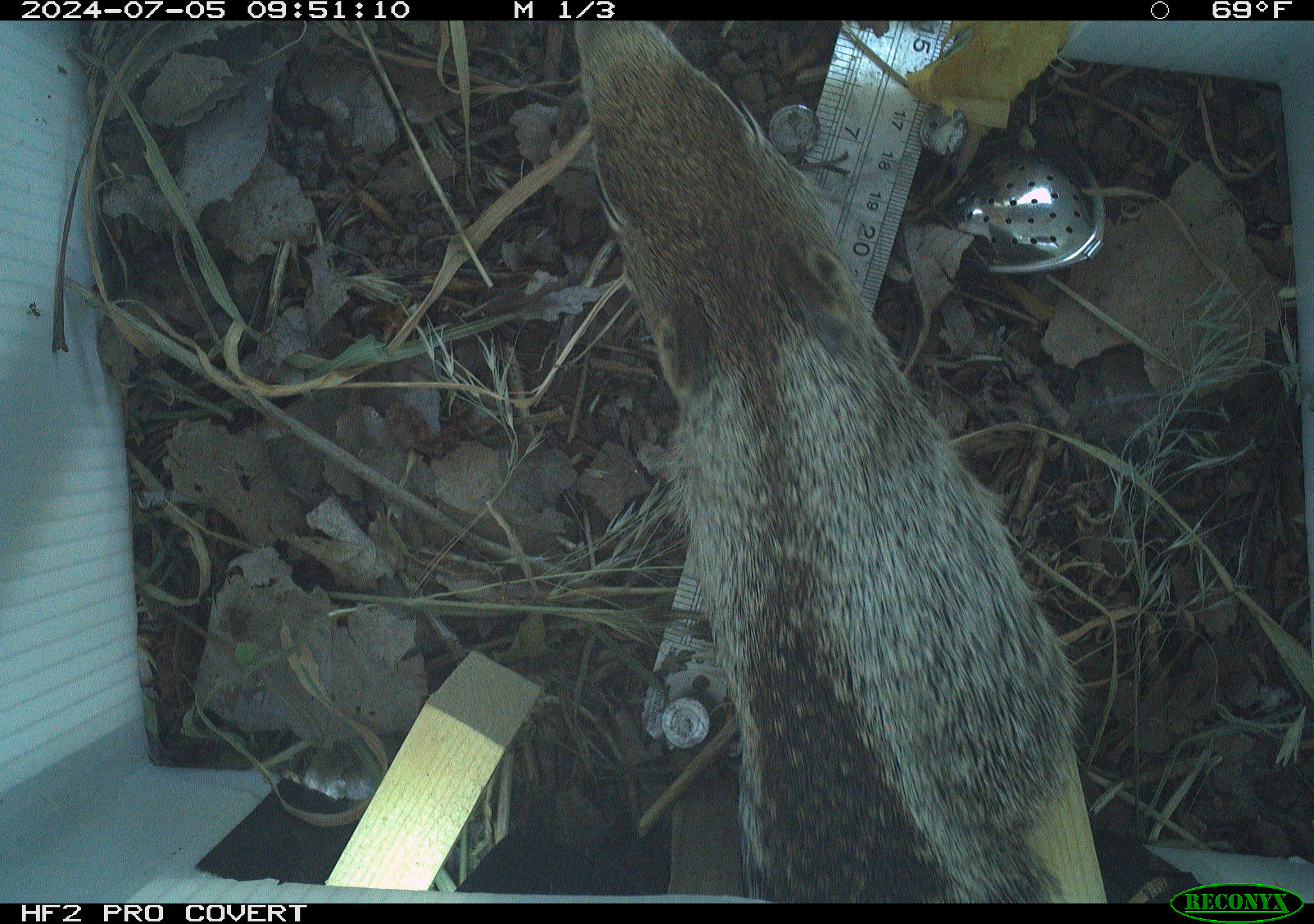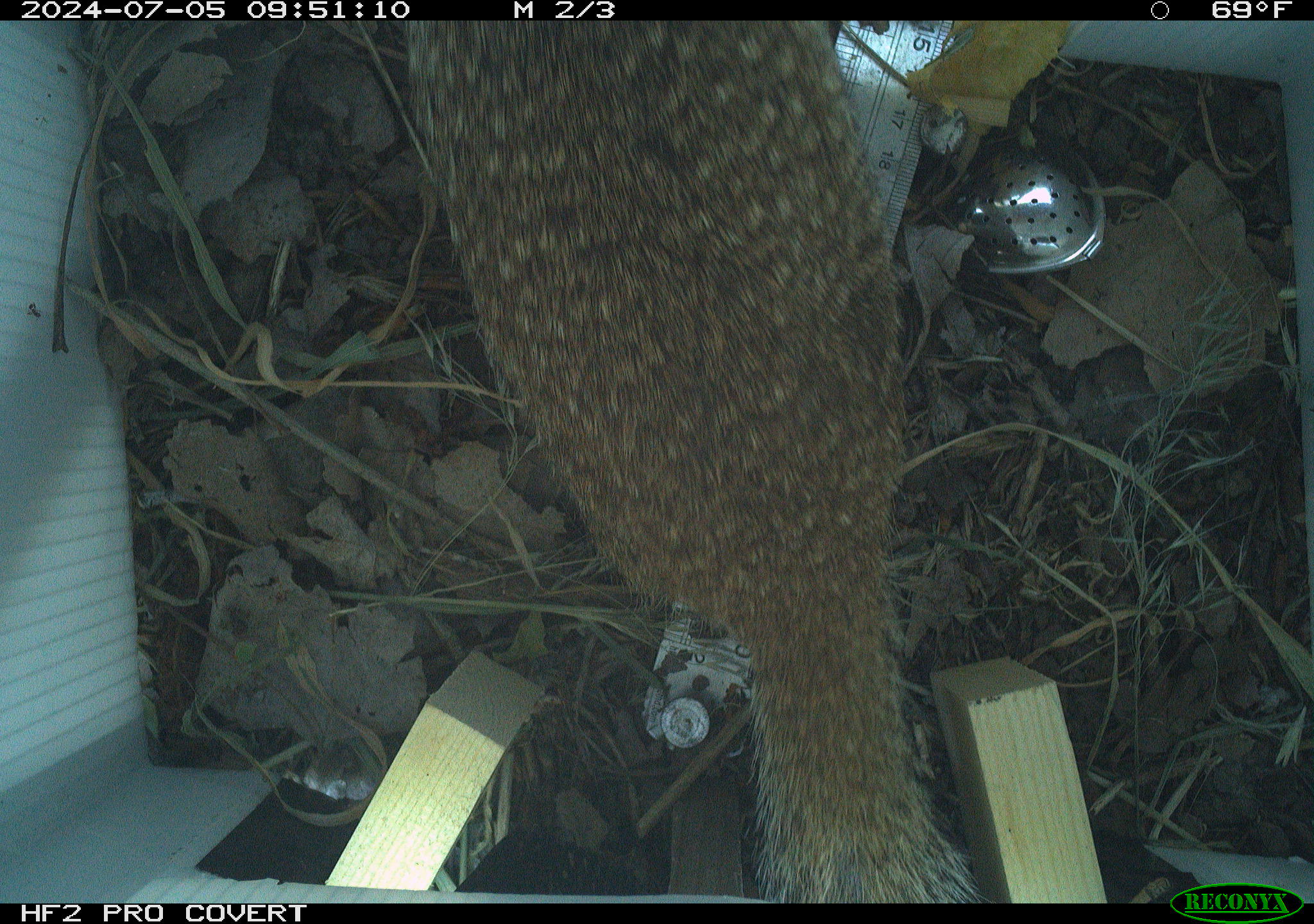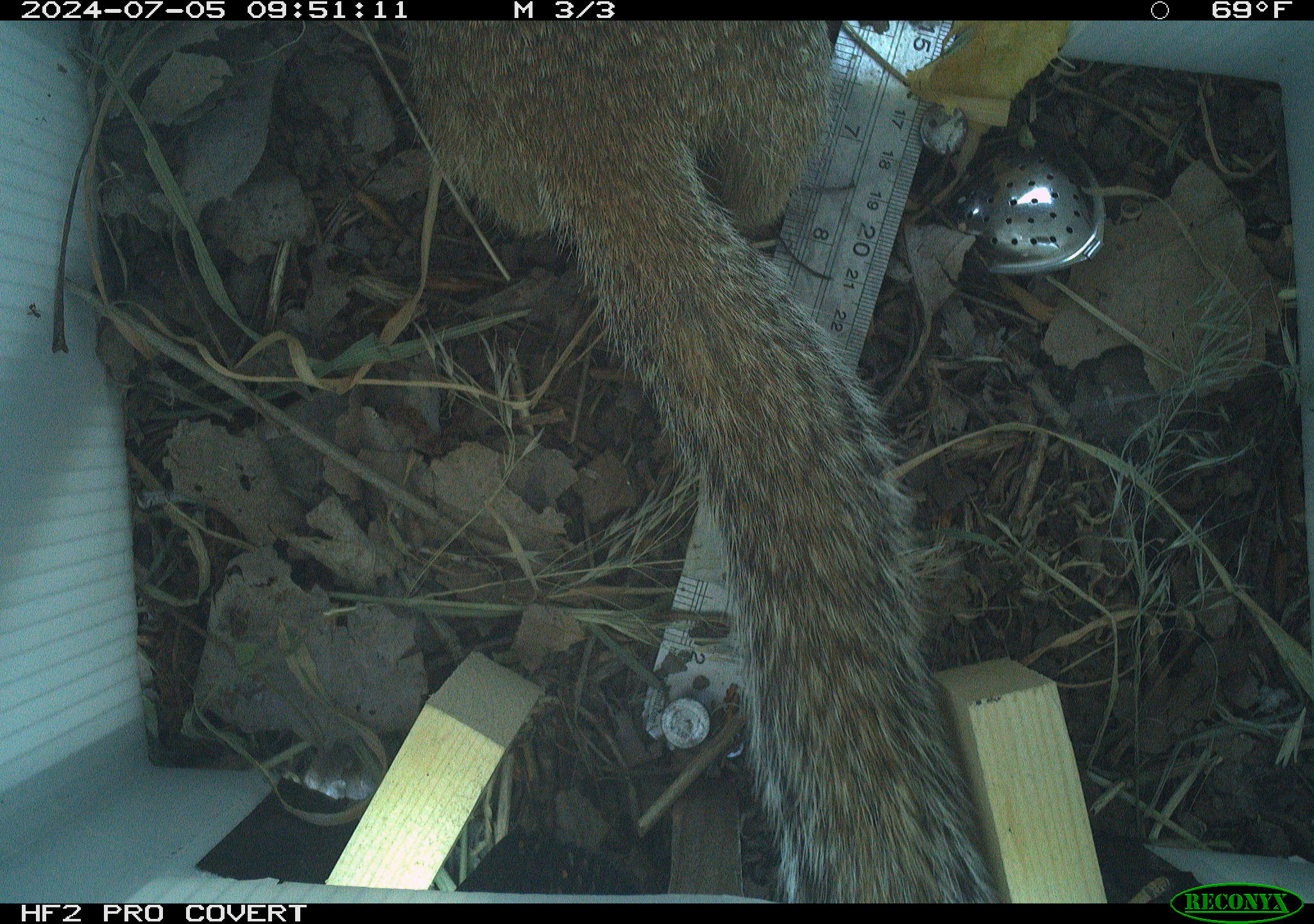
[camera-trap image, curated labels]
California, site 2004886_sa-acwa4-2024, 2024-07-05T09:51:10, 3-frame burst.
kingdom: Animalia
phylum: Chordata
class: Mammalia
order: Rodentia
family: Sciuridae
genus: Otospermophilus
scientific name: Otospermophilus beecheyi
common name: california ground squirrel